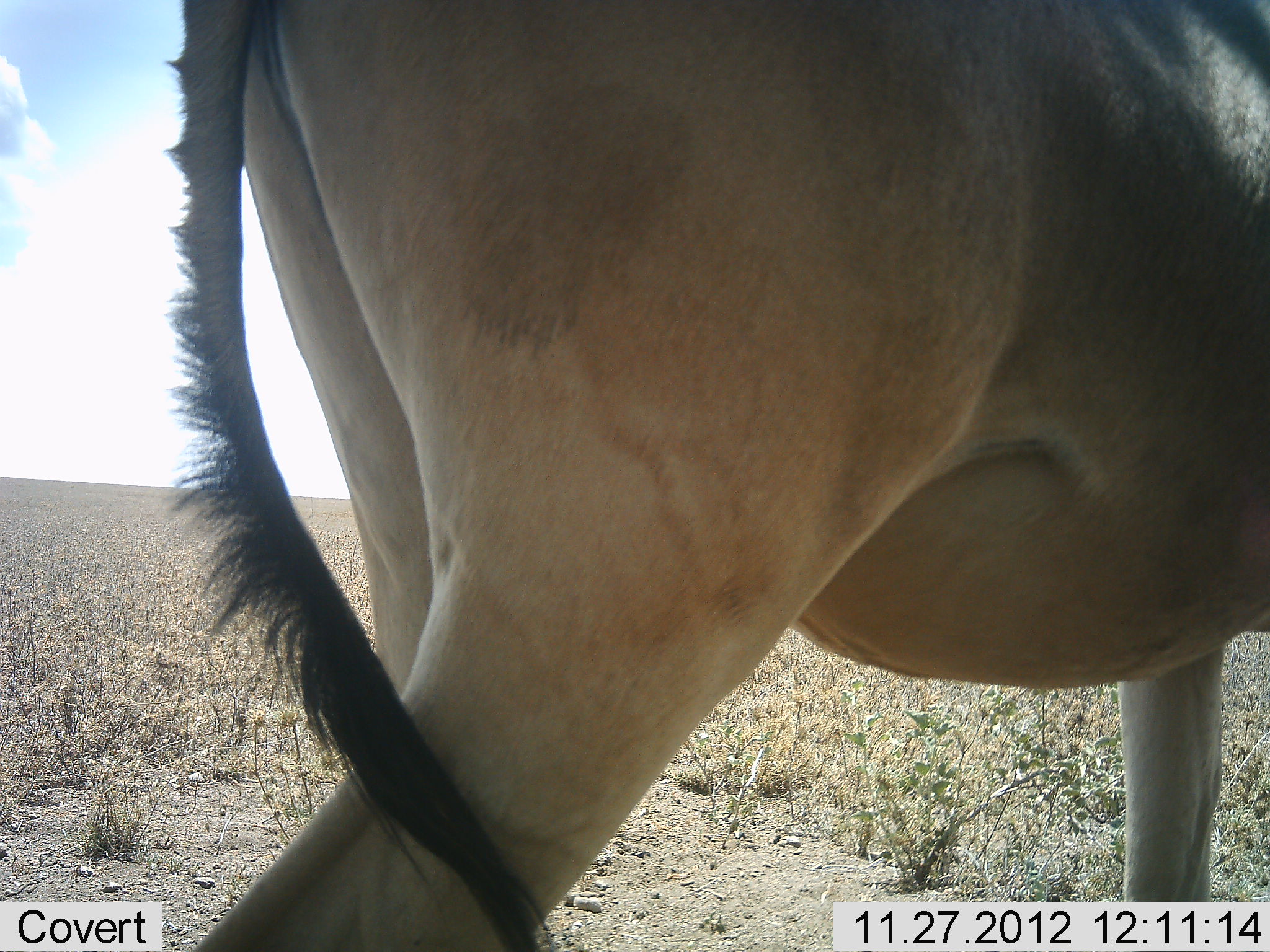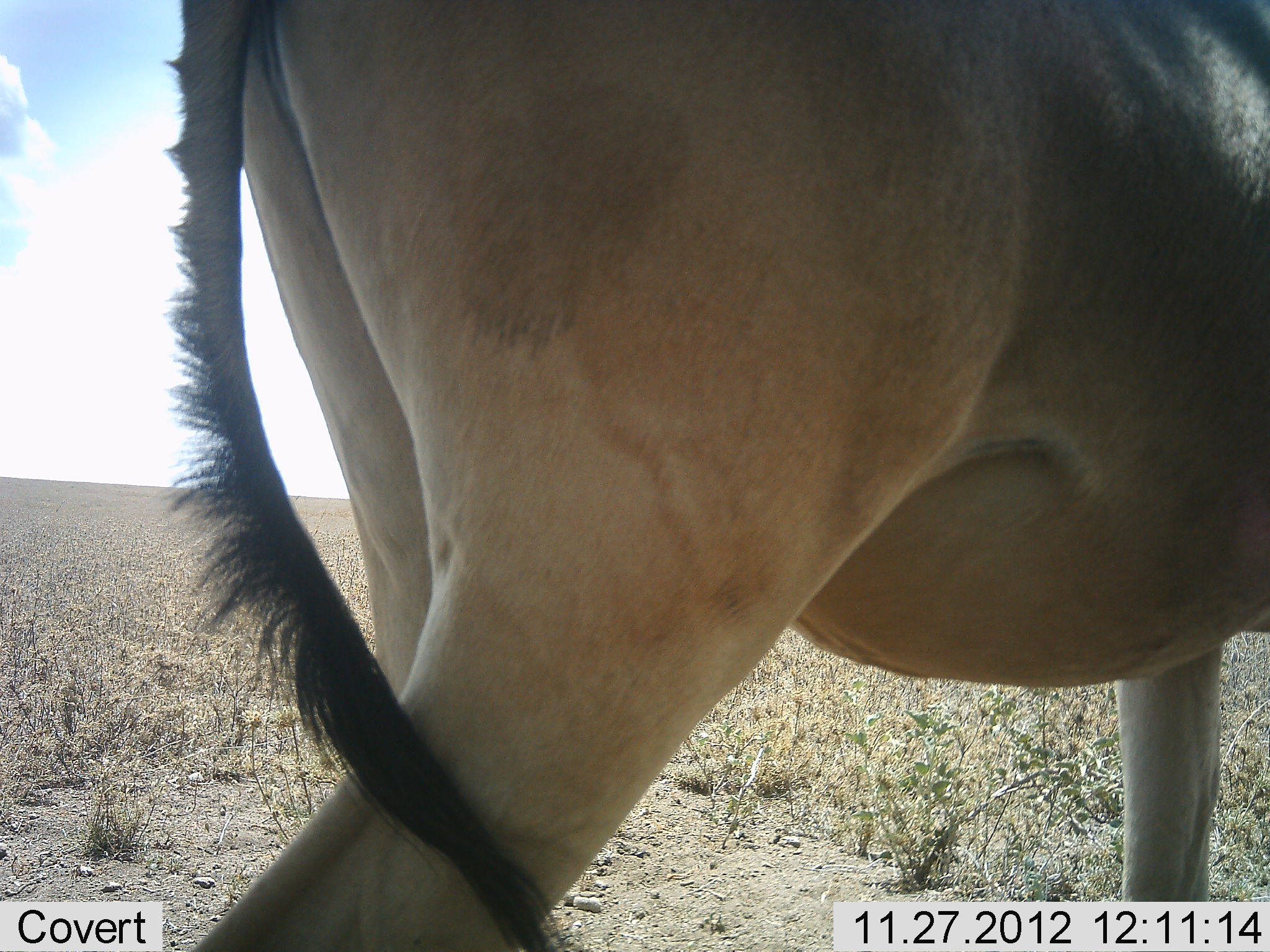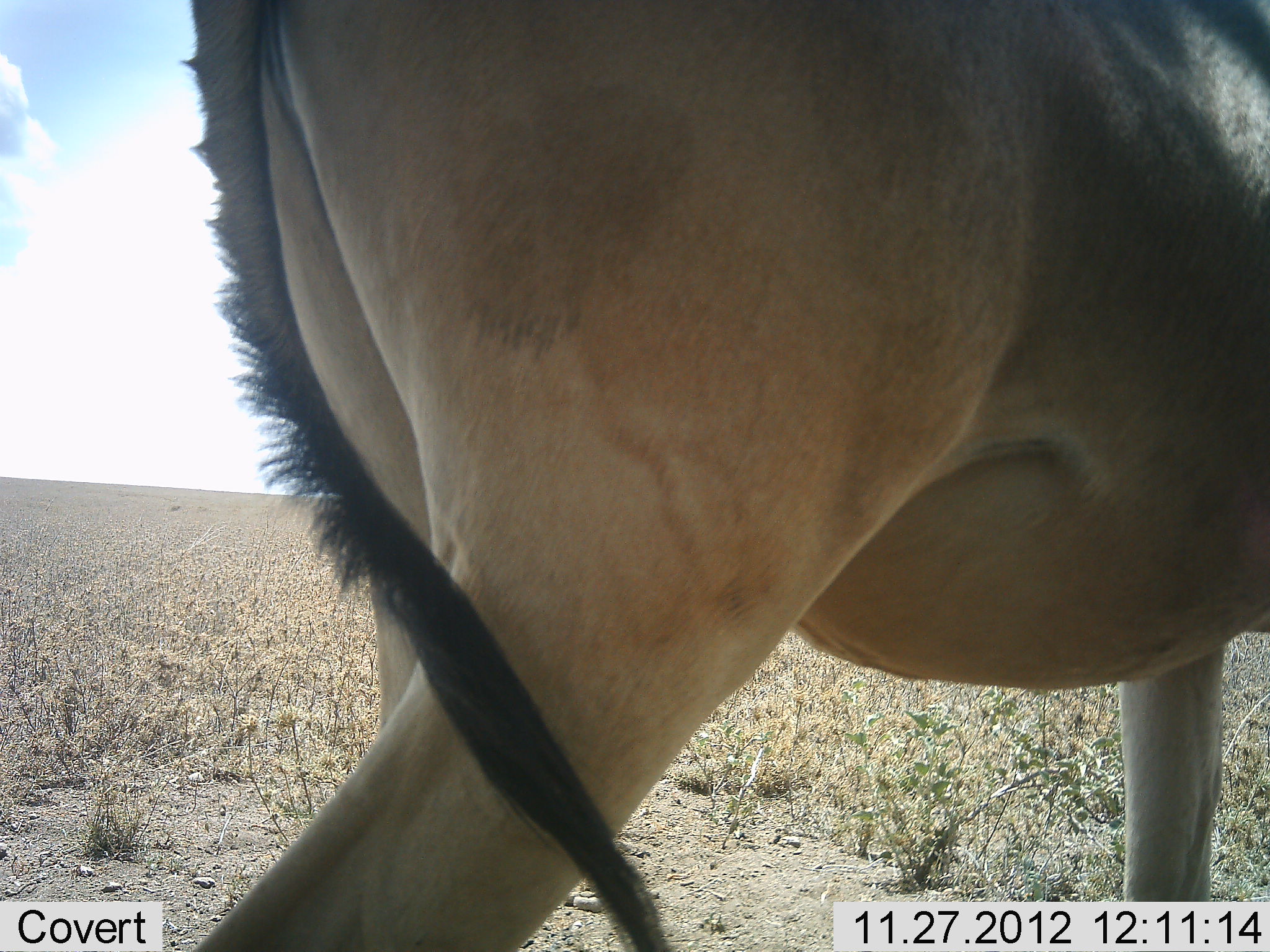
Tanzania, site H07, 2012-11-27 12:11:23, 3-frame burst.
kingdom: Animalia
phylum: Chordata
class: Mammalia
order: Artiodactyla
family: Bovidae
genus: Alcelaphus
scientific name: Alcelaphus buselaphus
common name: hartebeest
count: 1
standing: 100%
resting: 0%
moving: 0%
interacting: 0%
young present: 0%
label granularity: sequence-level